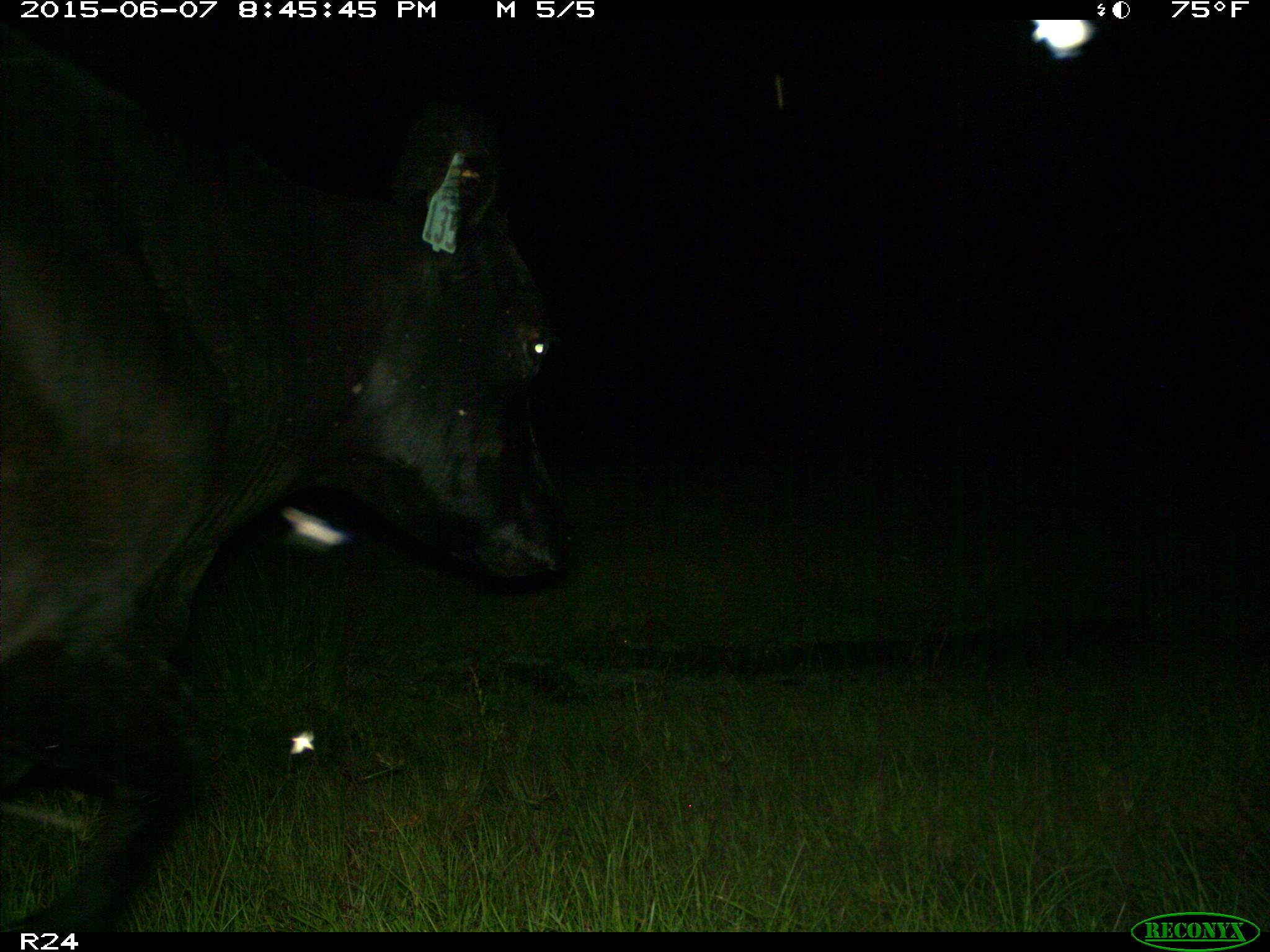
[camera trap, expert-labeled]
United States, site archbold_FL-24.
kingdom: Animalia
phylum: Chordata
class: Mammalia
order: Artiodactyla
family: Bovidae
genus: Bos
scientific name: Bos taurus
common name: domestic cow